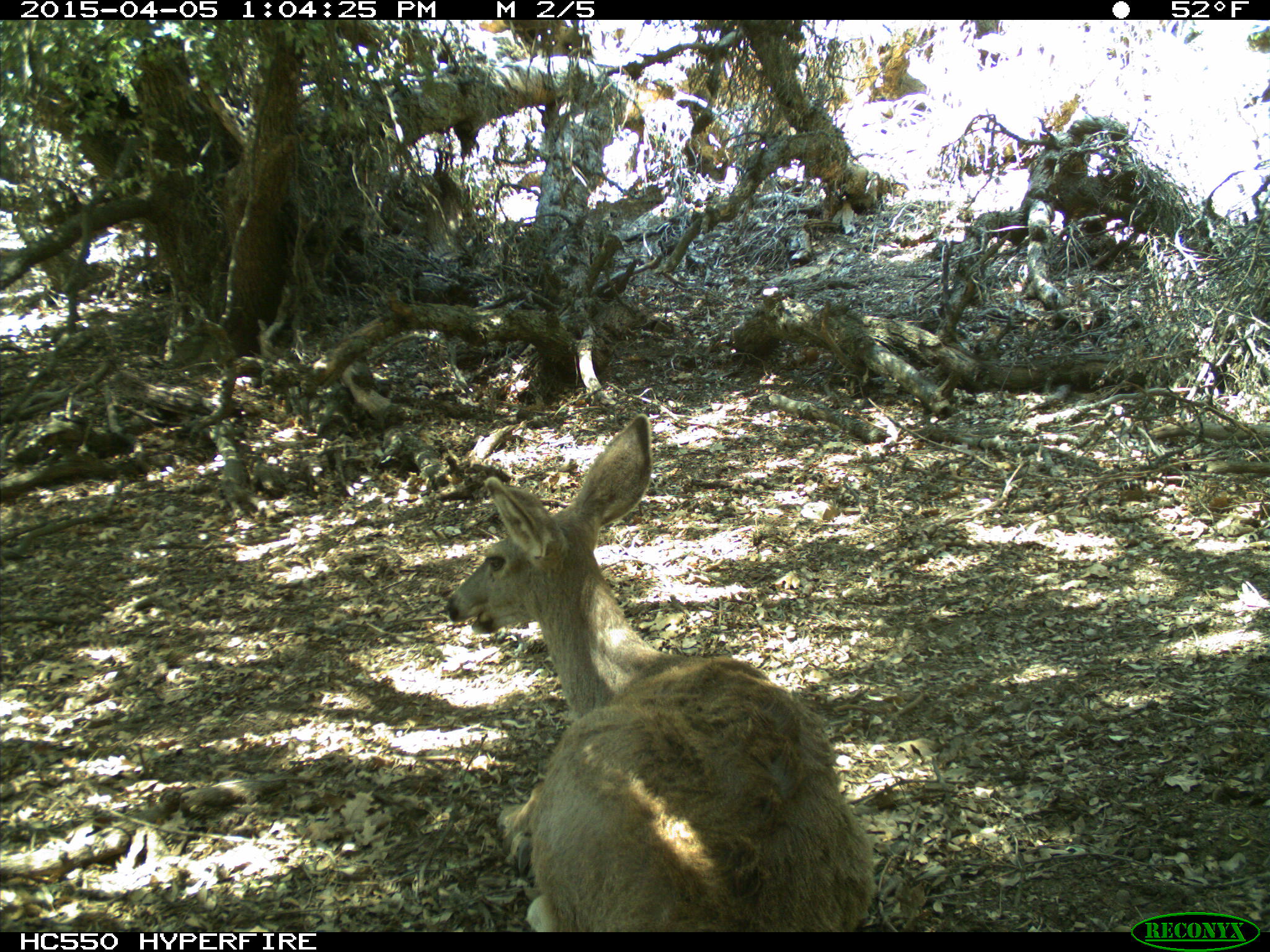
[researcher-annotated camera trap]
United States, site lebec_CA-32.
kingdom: Animalia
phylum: Chordata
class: Mammalia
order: Artiodactyla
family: Cervidae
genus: Odocoileus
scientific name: Odocoileus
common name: deer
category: unidentified deer